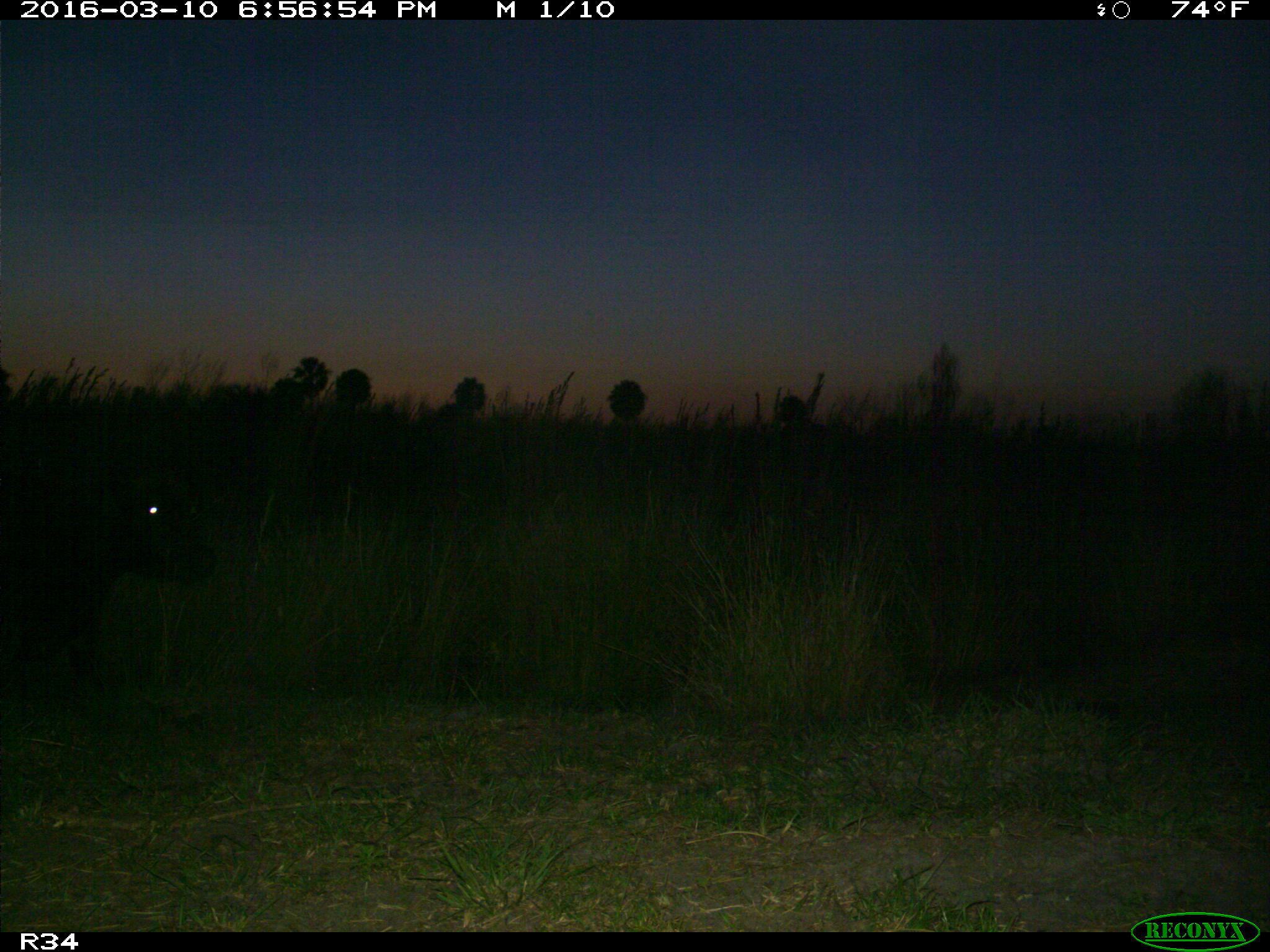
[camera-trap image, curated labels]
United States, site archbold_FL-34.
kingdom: Animalia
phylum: Chordata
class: Mammalia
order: Artiodactyla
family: Bovidae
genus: Bos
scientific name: Bos taurus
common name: domestic cow